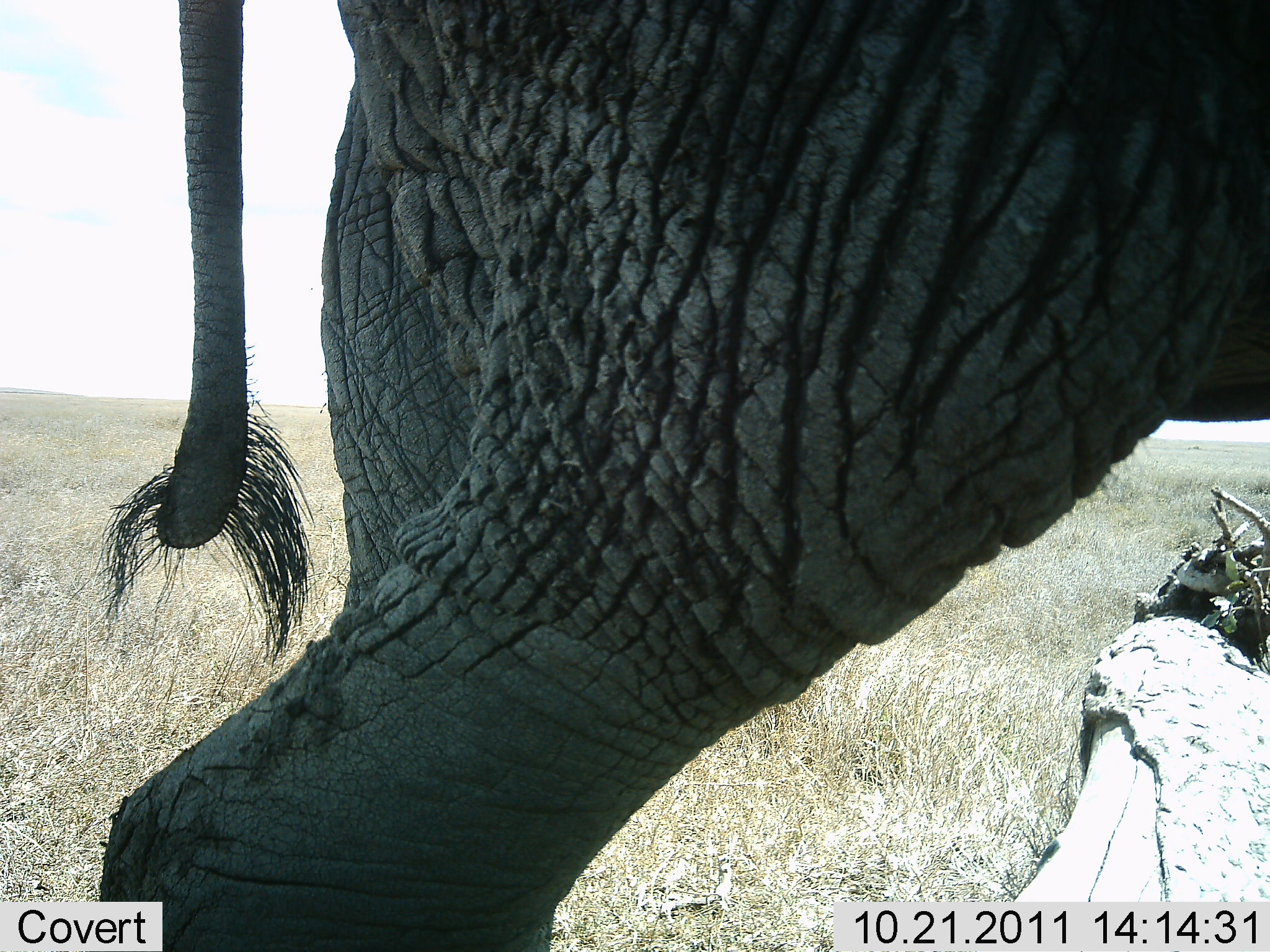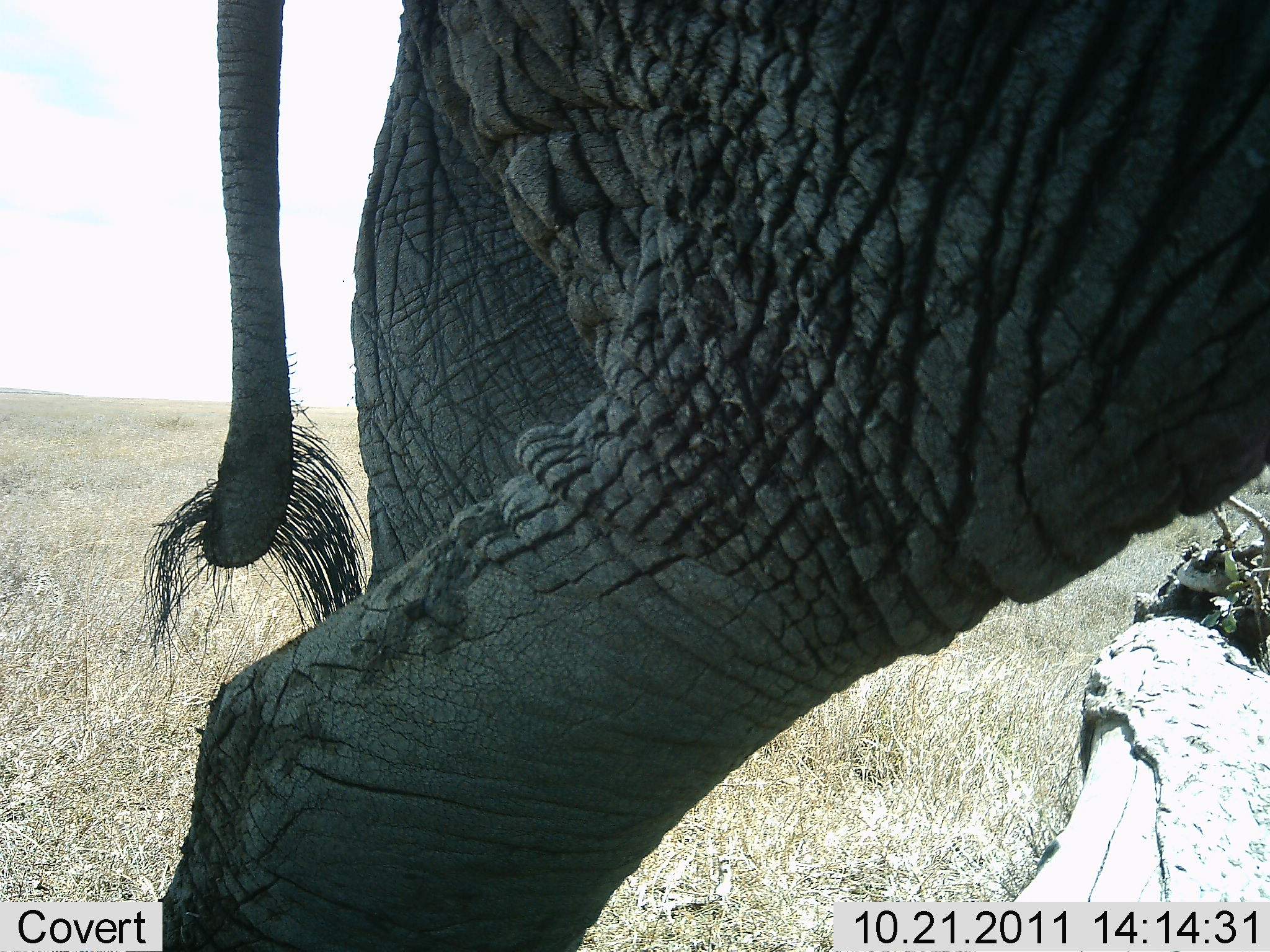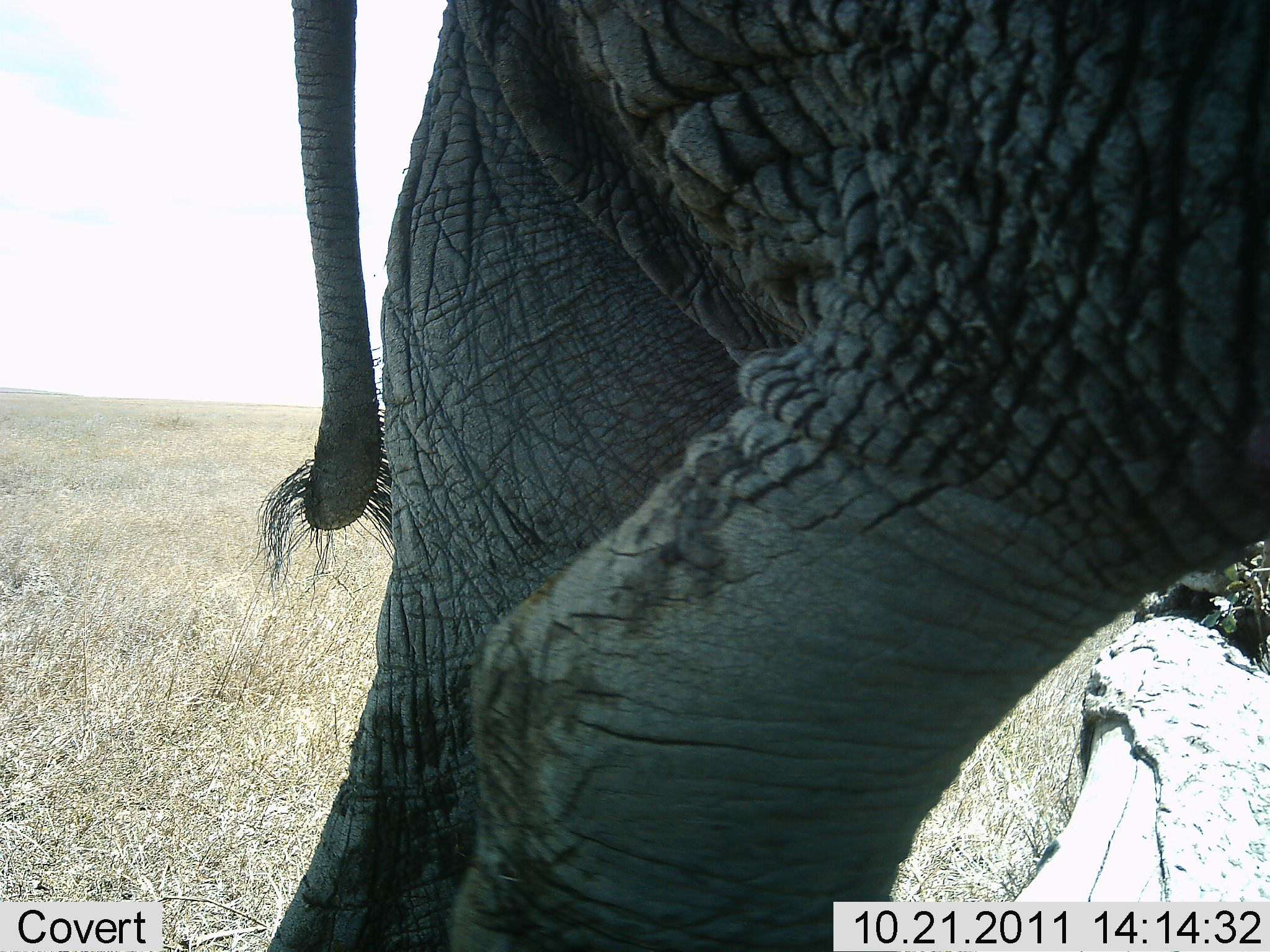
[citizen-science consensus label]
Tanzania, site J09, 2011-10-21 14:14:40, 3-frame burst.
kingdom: Animalia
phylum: Chordata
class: Mammalia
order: Proboscidea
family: Elephantidae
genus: Loxodonta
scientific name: Loxodonta africana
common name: african bush elephant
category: elephant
Elephant (african bush elephant) (Loxodonta africana), count 1. Behavior (volunteer vote fractions): standing 25%, resting 8%, moving 67%, interacting 0%. Young present (vote fraction): 0%. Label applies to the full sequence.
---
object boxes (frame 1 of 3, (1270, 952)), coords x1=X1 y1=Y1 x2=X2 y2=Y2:
animal: x1=97 y1=1 x2=1269 y2=952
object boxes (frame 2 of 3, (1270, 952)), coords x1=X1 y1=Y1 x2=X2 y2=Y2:
animal: x1=143 y1=1 x2=1269 y2=952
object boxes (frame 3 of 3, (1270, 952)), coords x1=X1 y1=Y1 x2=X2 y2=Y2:
animal: x1=249 y1=1 x2=1270 y2=952